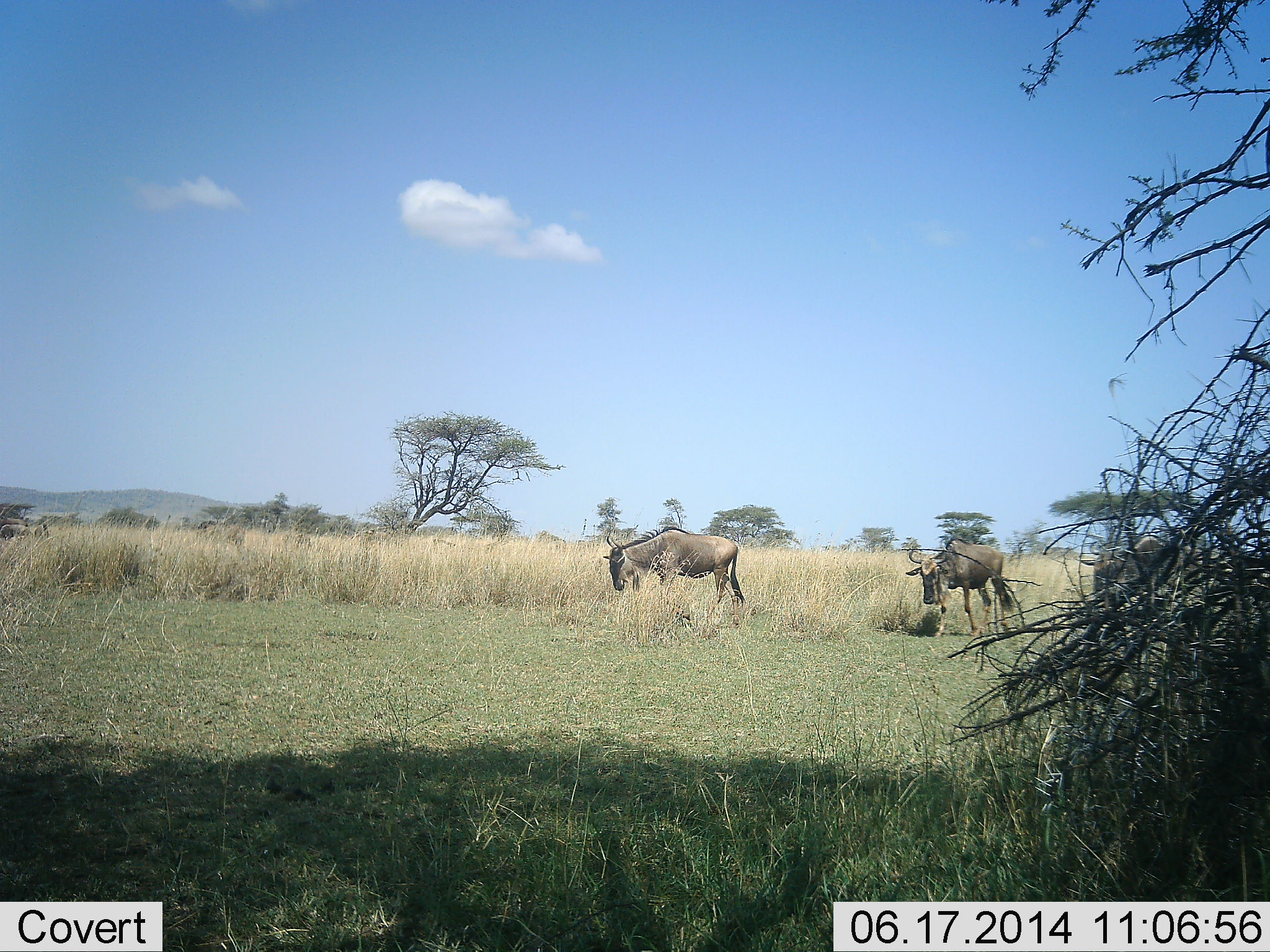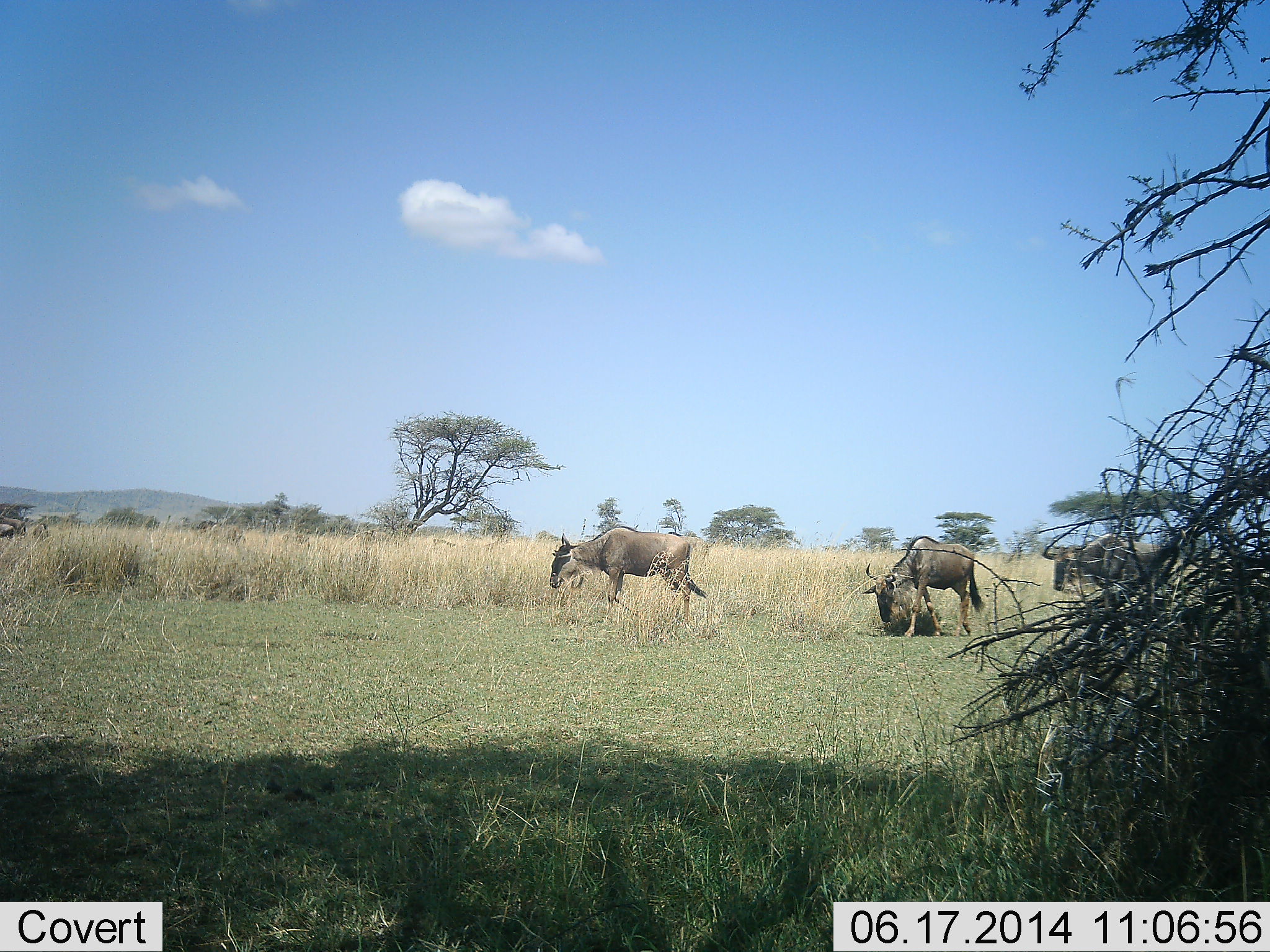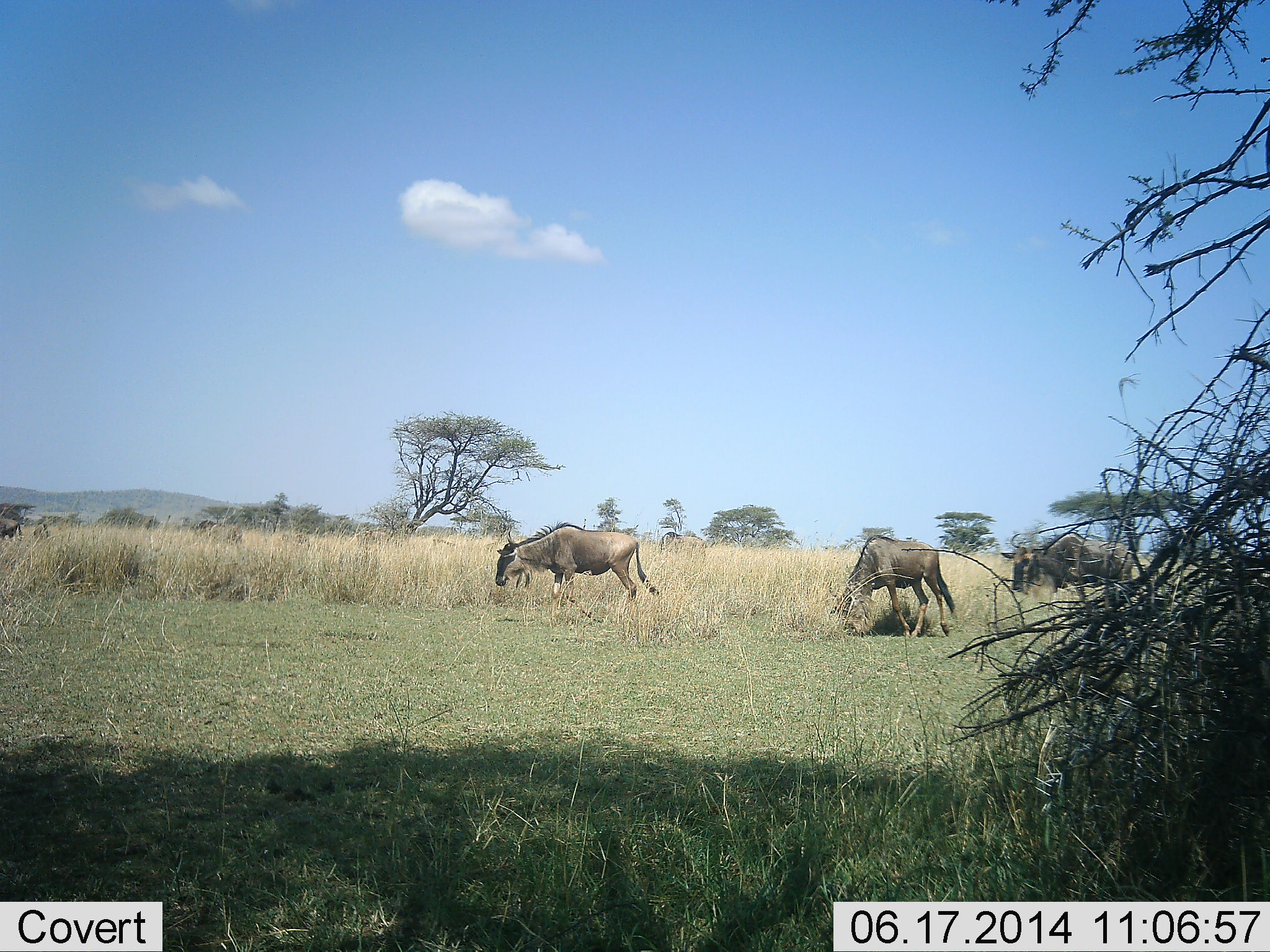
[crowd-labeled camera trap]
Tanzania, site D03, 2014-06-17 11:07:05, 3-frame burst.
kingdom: Animalia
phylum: Chordata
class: Mammalia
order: Artiodactyla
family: Bovidae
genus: Connochaetes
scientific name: Connochaetes taurinus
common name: blue wildebeest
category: wildebeest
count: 4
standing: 30%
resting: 0%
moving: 100%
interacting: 0%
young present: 0%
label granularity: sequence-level